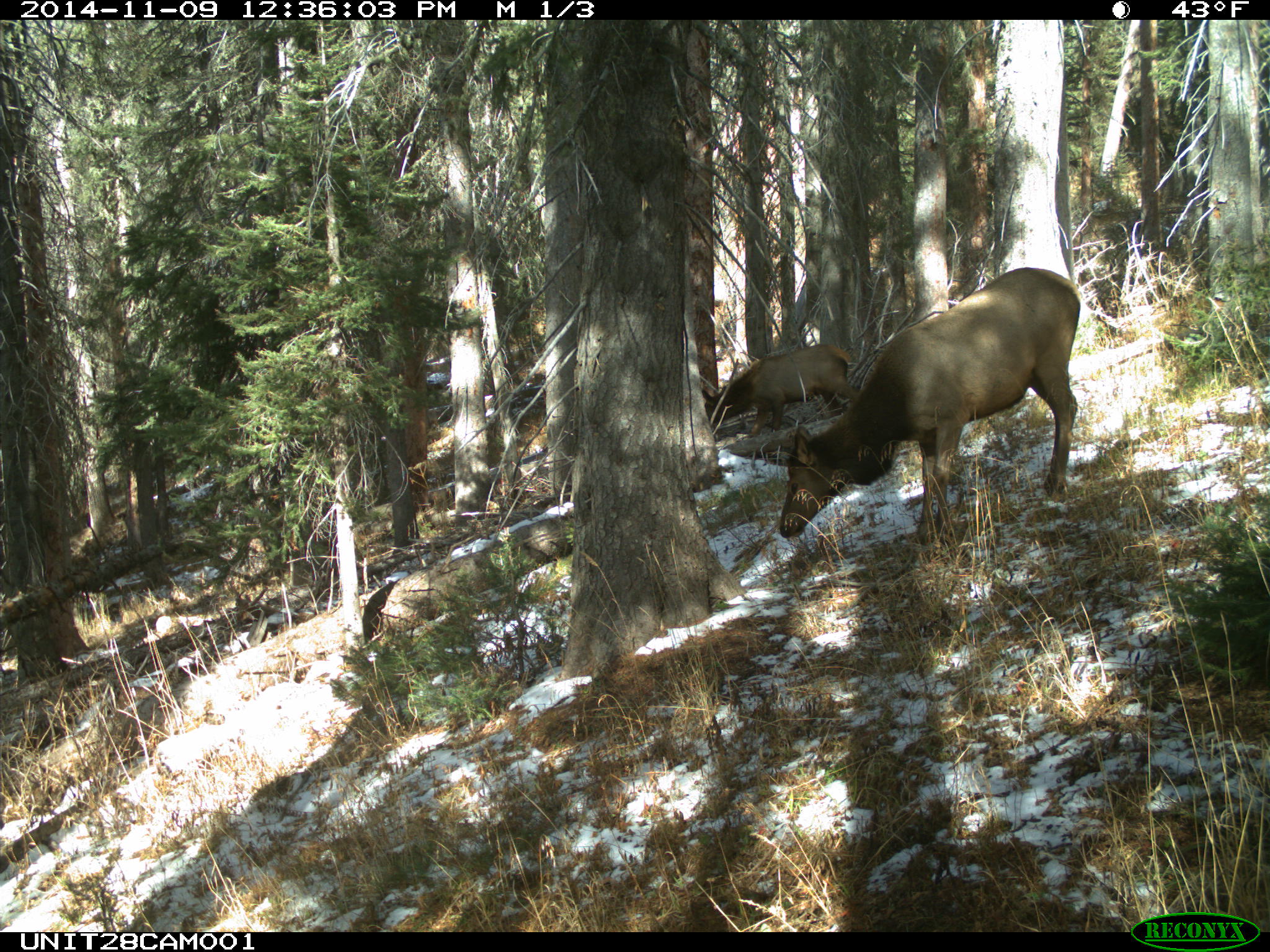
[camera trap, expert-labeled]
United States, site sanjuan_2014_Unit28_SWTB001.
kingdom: Animalia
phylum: Chordata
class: Mammalia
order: Artiodactyla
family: Cervidae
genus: Cervus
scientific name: Cervus elaphus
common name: red deer